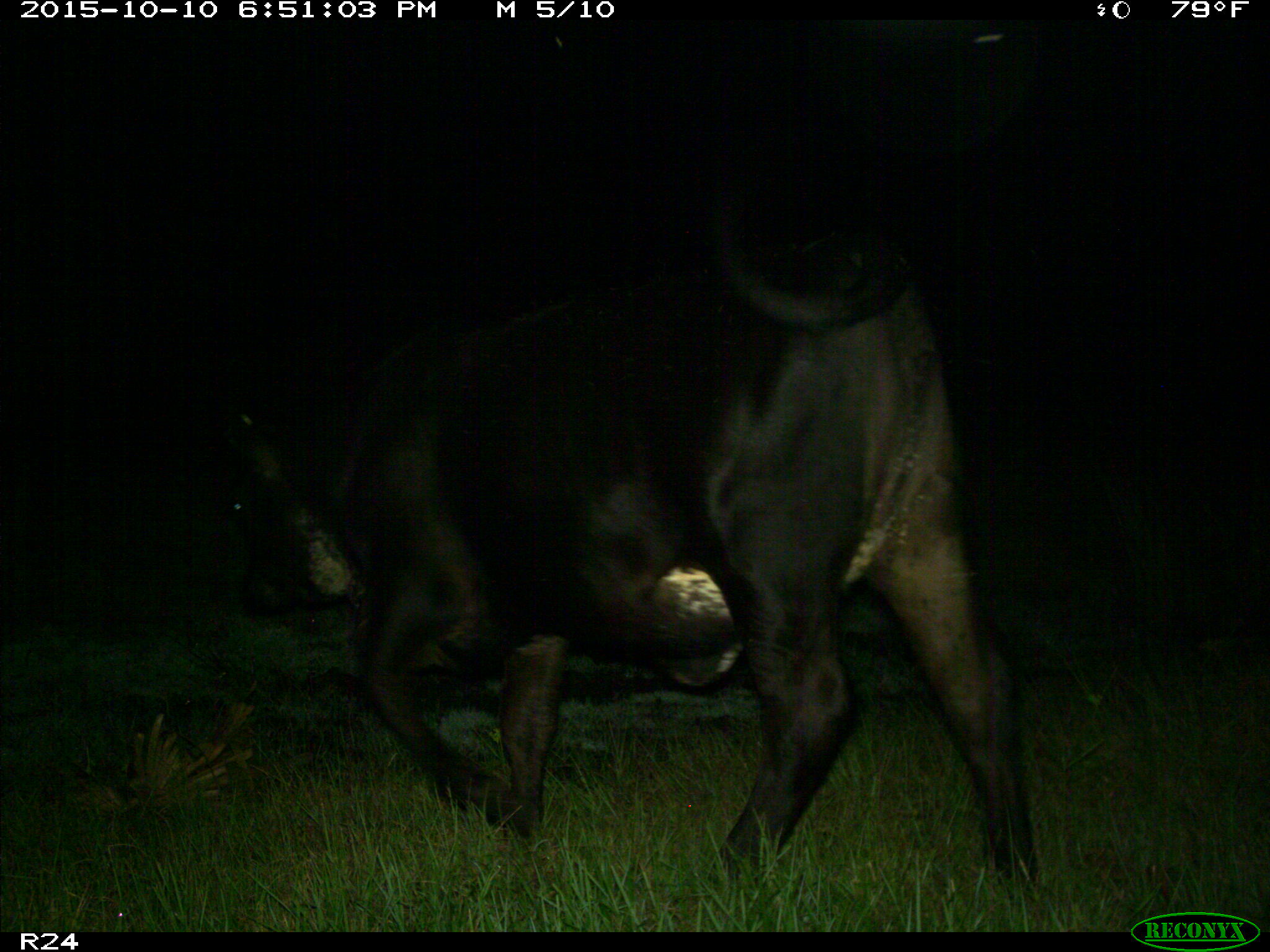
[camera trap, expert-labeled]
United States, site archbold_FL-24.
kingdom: Animalia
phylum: Chordata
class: Mammalia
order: Artiodactyla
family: Bovidae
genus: Bos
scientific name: Bos taurus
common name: domestic cow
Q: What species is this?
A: Bos taurus (domestic cow).